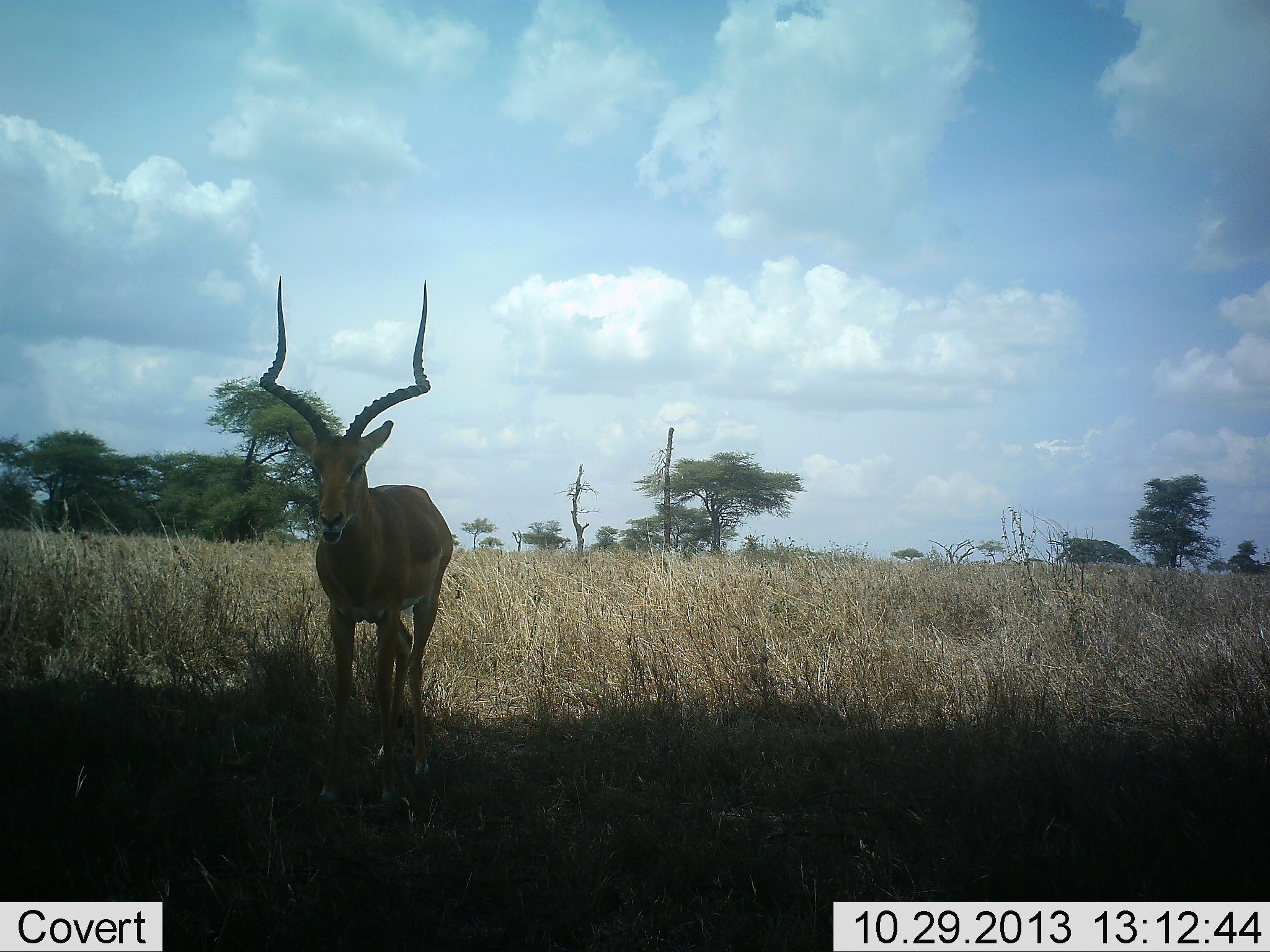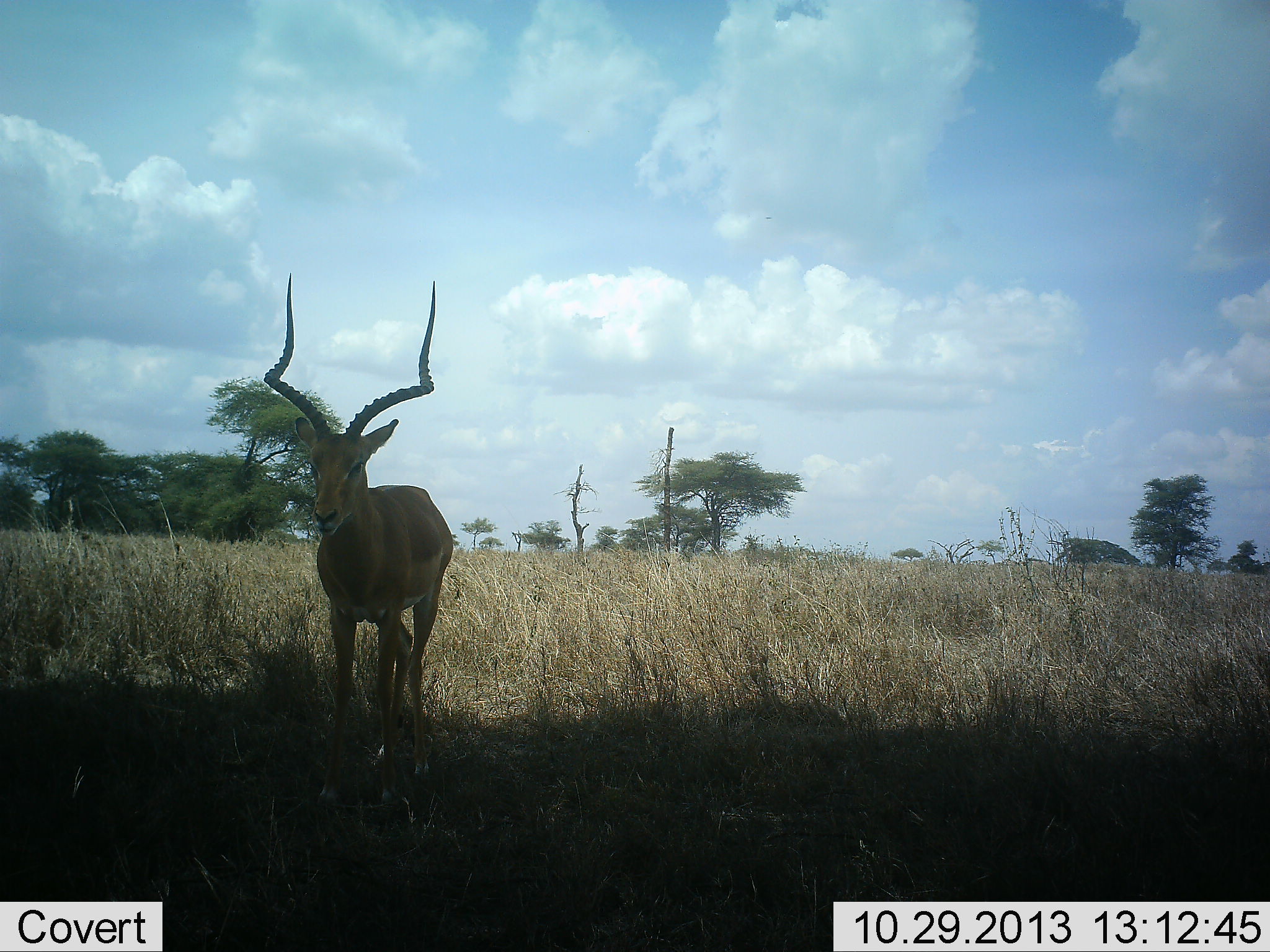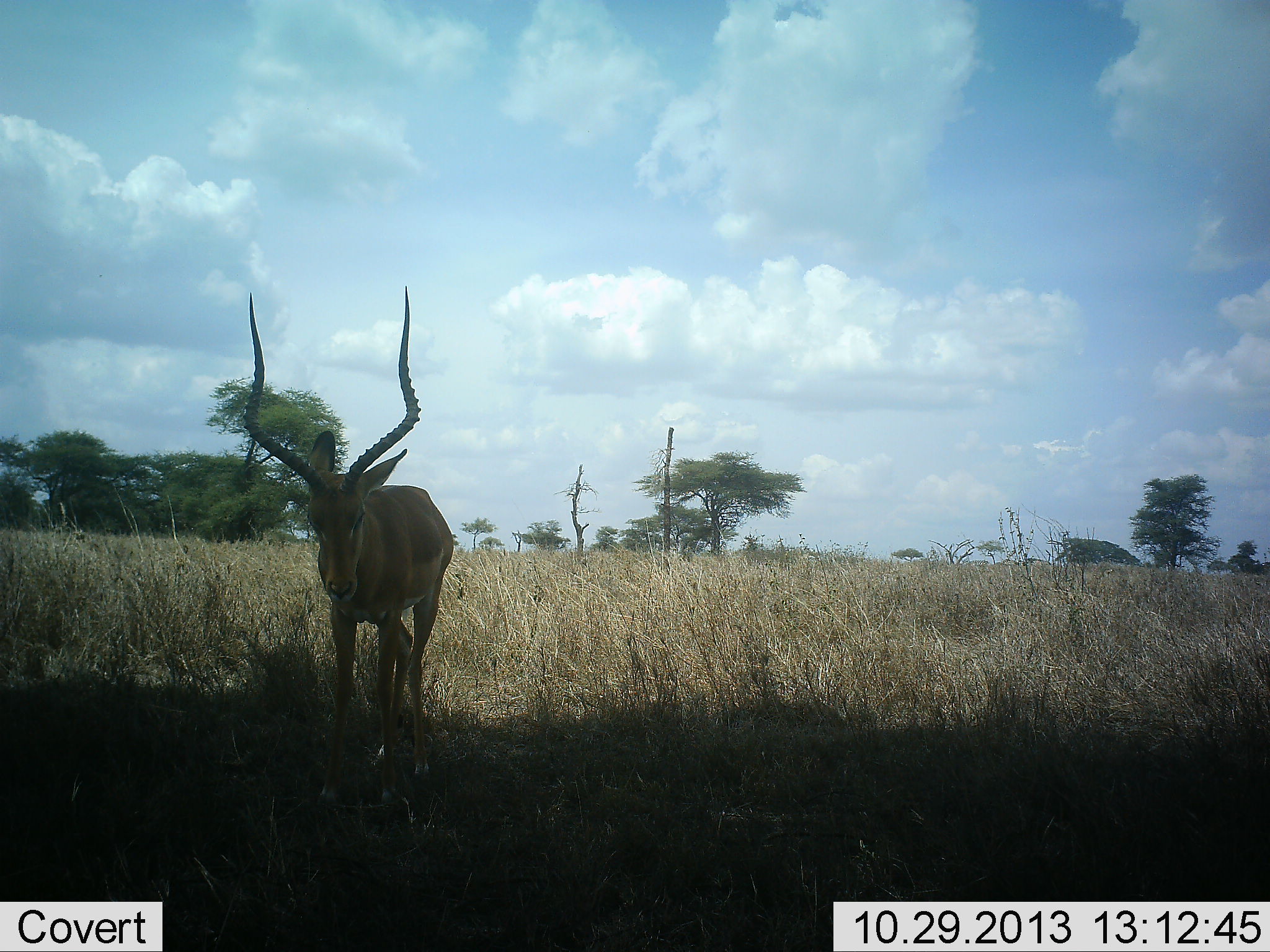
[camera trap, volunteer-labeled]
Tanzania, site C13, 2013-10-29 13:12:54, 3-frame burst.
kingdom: Animalia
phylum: Chordata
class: Mammalia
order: Artiodactyla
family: Bovidae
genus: Aepyceros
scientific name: Aepyceros melampus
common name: impala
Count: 1.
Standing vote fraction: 94%.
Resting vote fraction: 0%.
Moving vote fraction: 0%.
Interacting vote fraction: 0%.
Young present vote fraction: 0%.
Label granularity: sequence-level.